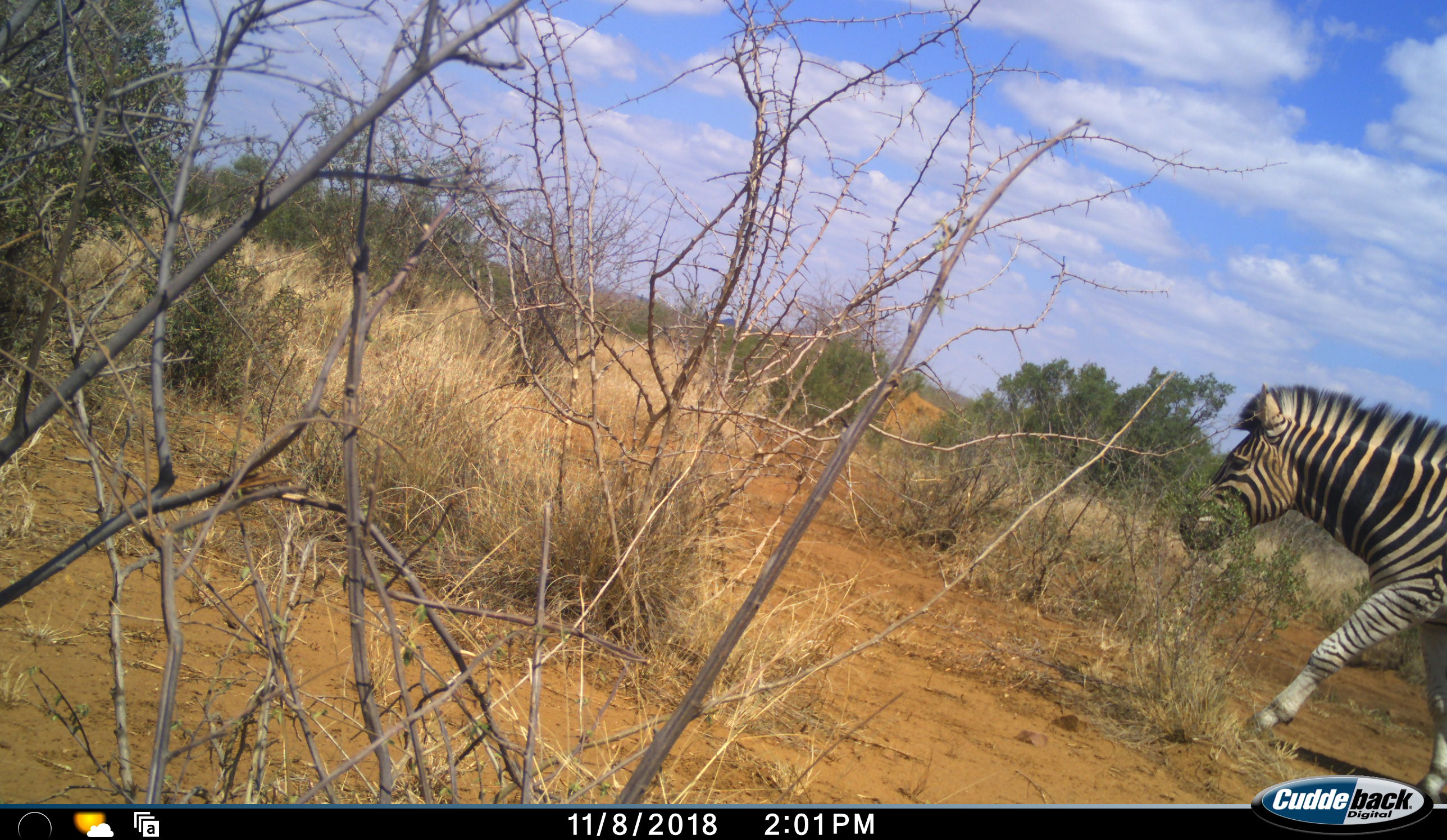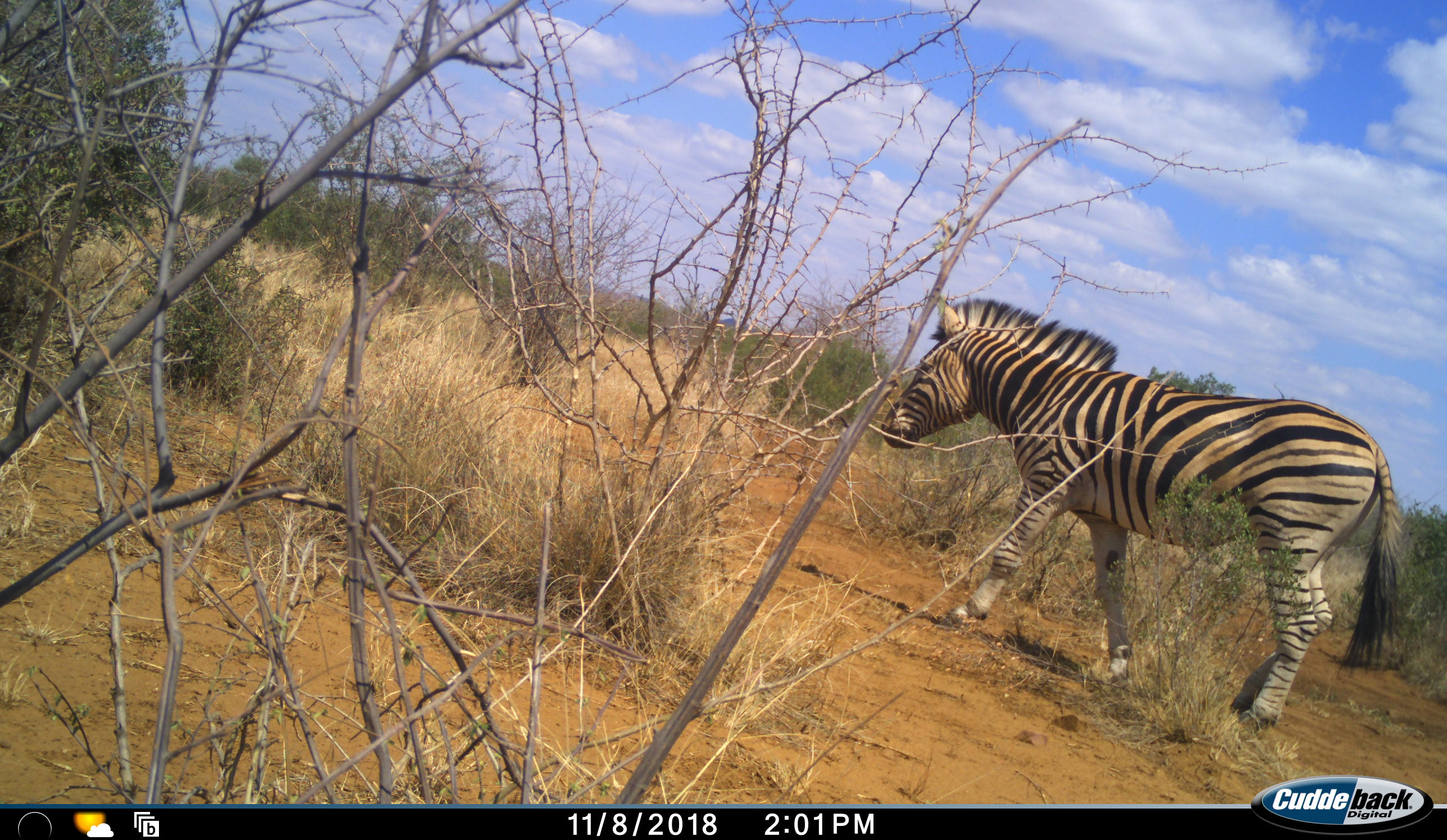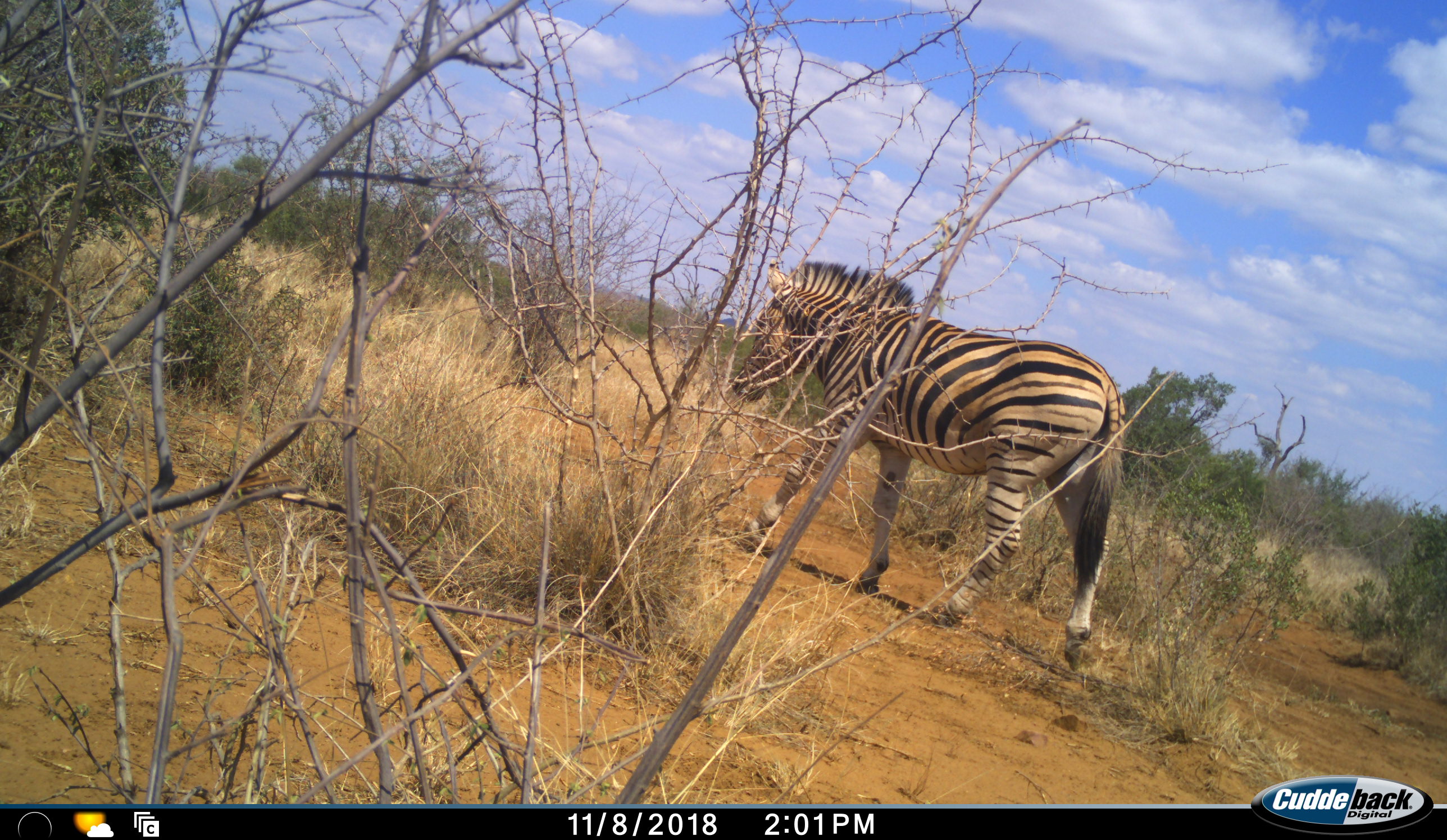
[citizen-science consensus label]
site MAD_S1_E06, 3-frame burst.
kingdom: Animalia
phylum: Chordata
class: Mammalia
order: Perissodactyla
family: Equidae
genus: Equus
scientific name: Equus quagga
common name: plains zebra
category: zebraplains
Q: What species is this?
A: Zebraplains (plains zebra) (Equus quagga).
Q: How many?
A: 1.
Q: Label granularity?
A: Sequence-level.